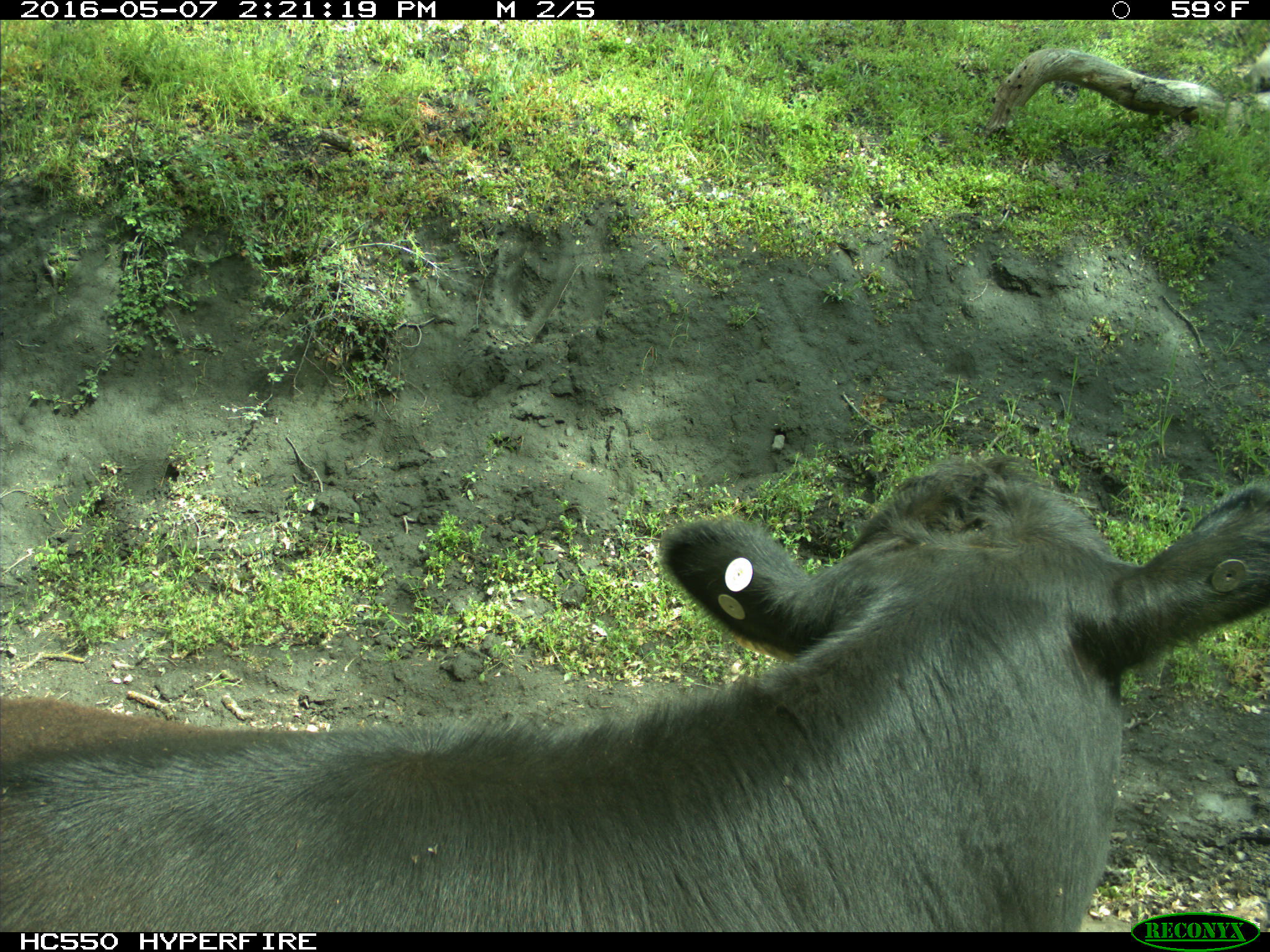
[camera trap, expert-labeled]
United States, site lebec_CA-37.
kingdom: Animalia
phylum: Chordata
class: Mammalia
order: Artiodactyla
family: Bovidae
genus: Bos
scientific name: Bos taurus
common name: domestic cow